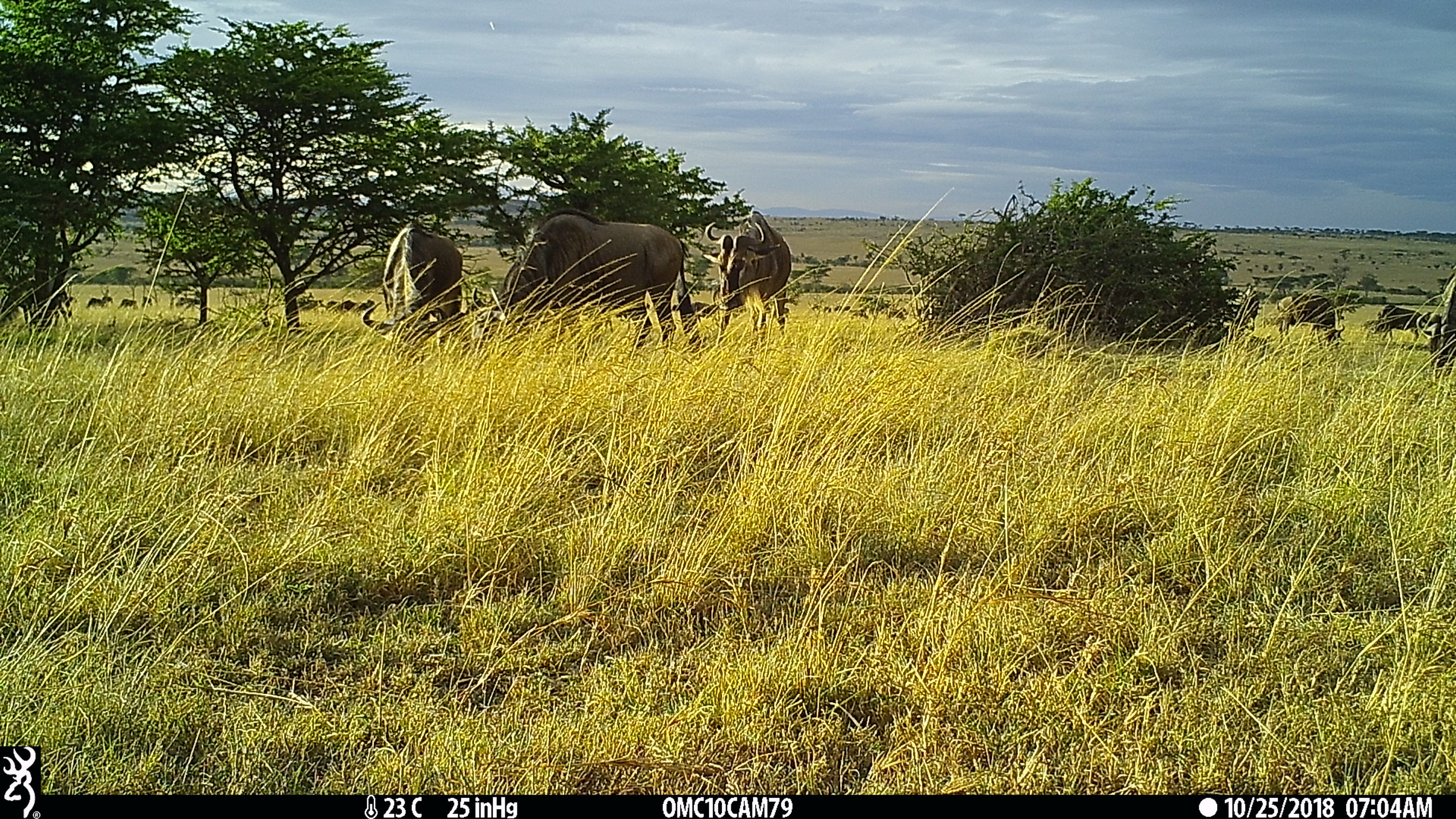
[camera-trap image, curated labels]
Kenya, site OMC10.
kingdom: Animalia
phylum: Chordata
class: Mammalia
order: Artiodactyla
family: Bovidae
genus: Connochaetes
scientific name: Connochaetes taurinus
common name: blue wildebeest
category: wildebeest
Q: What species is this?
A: Wildebeest (blue wildebeest) (Connochaetes taurinus).